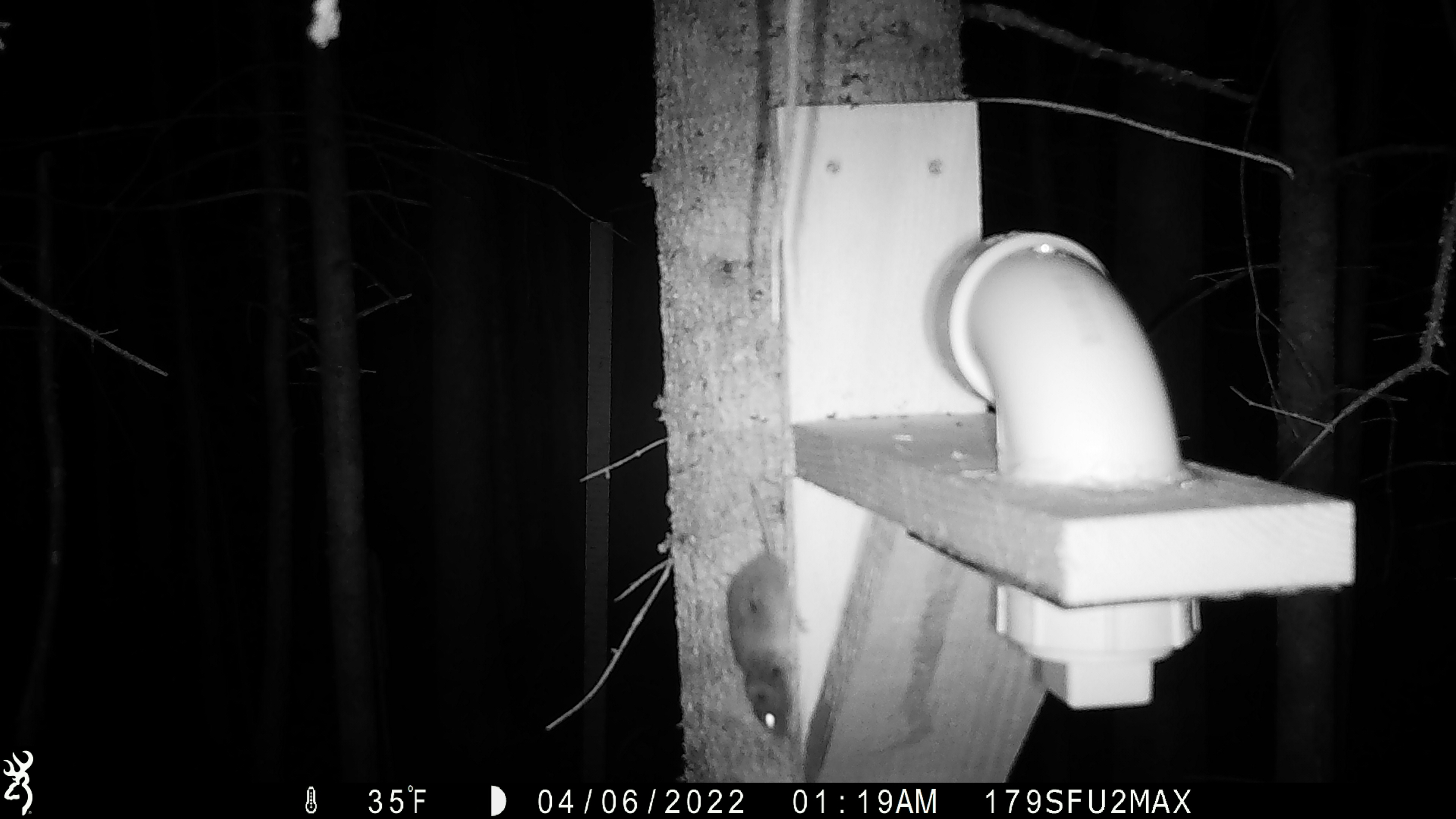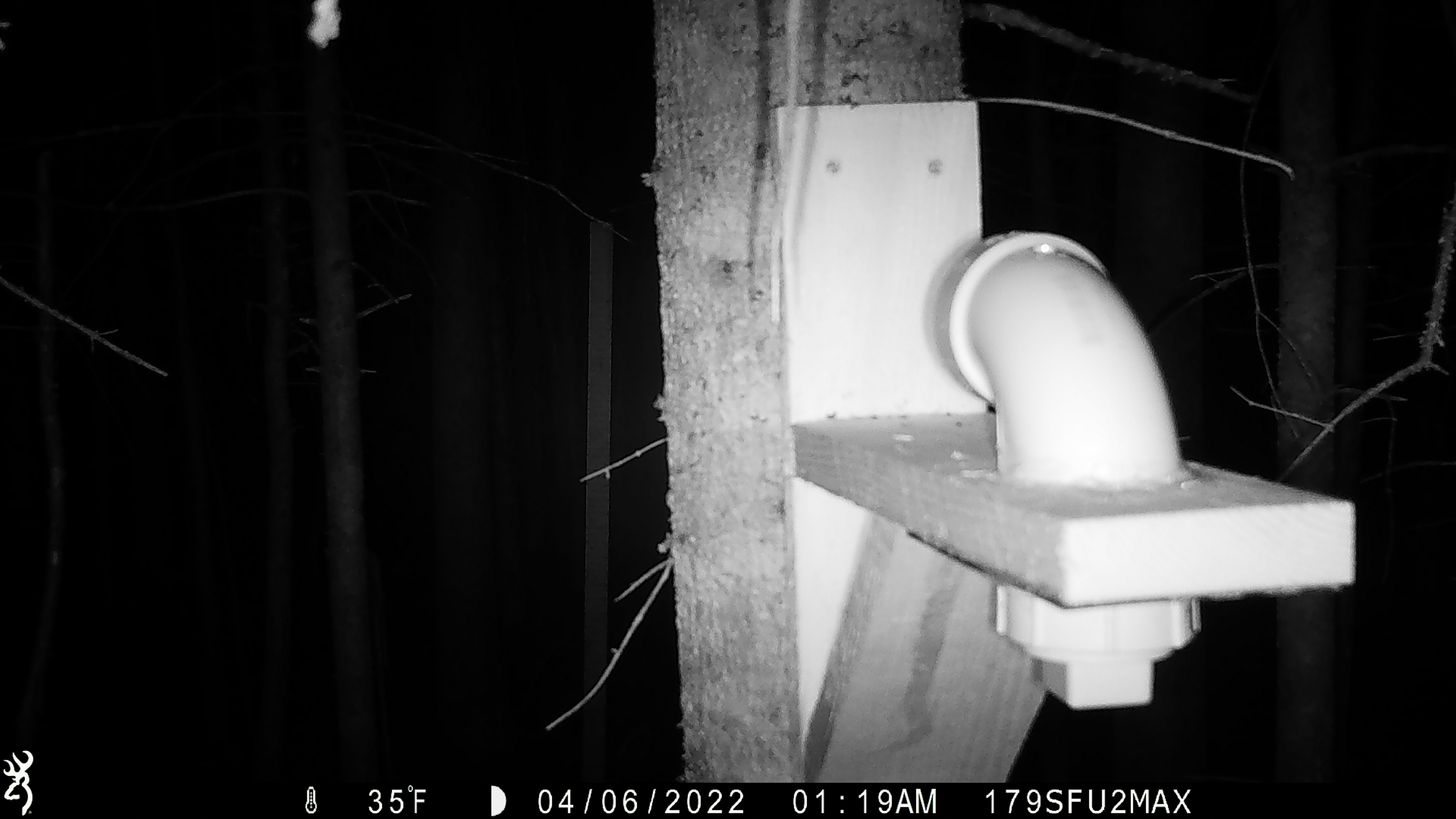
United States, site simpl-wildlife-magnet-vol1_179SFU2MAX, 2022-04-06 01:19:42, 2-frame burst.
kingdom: Animalia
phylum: Chordata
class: Mammalia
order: Rodentia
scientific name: Rodentia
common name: mouse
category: mouse sp.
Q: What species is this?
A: Mouse sp. (mouse) (Rodentia).